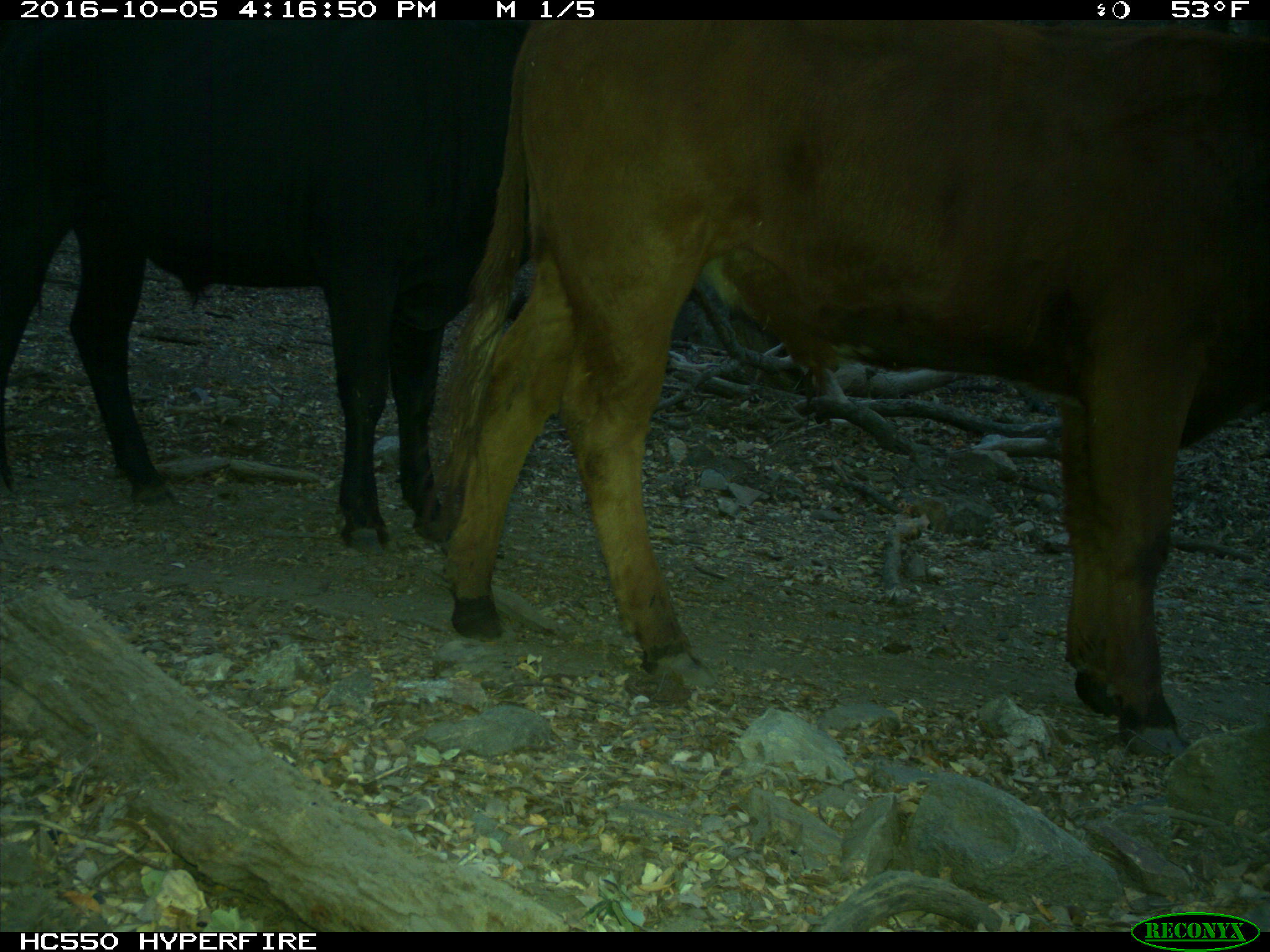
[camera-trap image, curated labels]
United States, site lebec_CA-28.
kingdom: Animalia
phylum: Chordata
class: Mammalia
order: Artiodactyla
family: Bovidae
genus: Bos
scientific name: Bos taurus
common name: domestic cow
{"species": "Bos taurus (domestic cow)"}